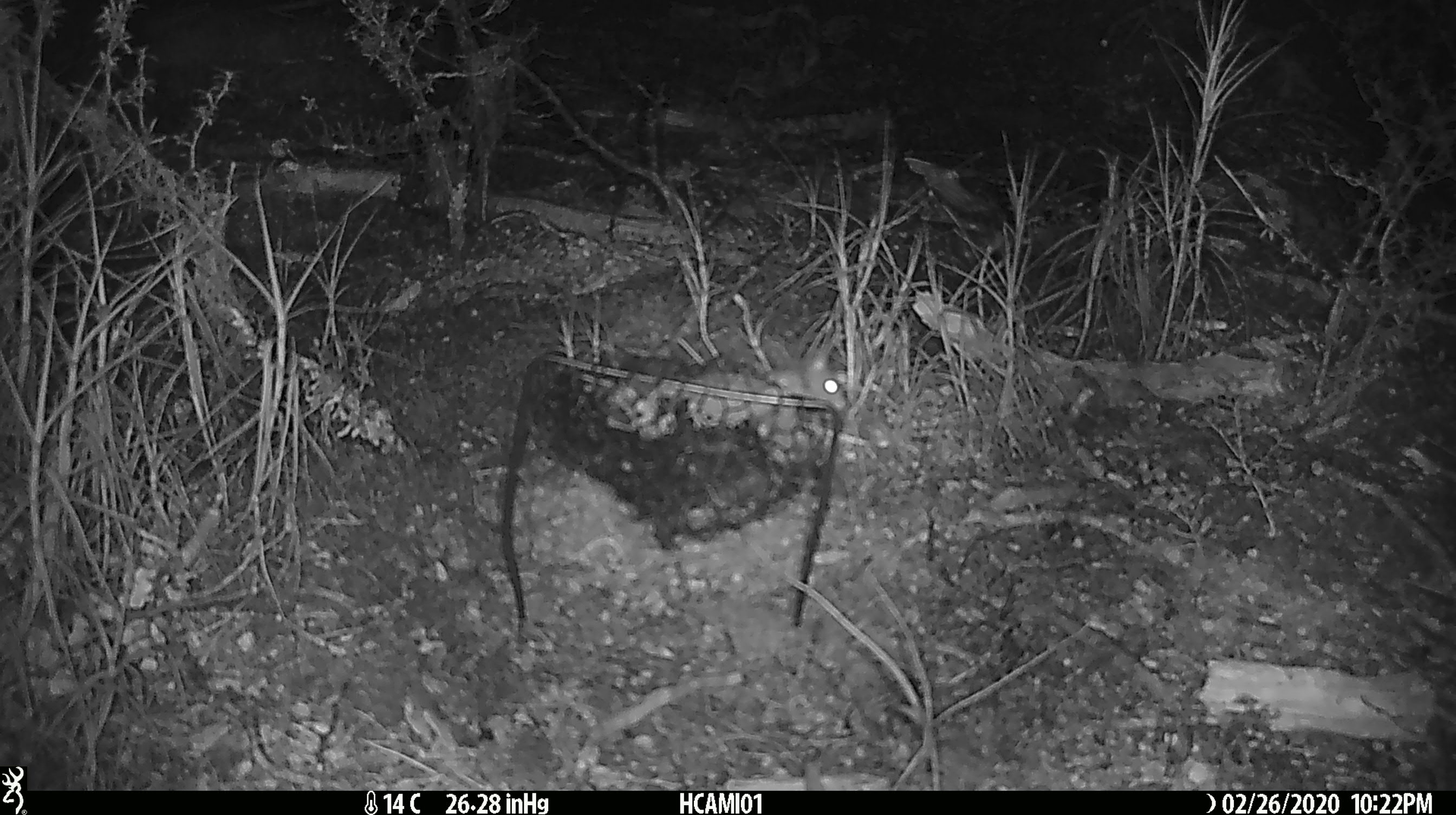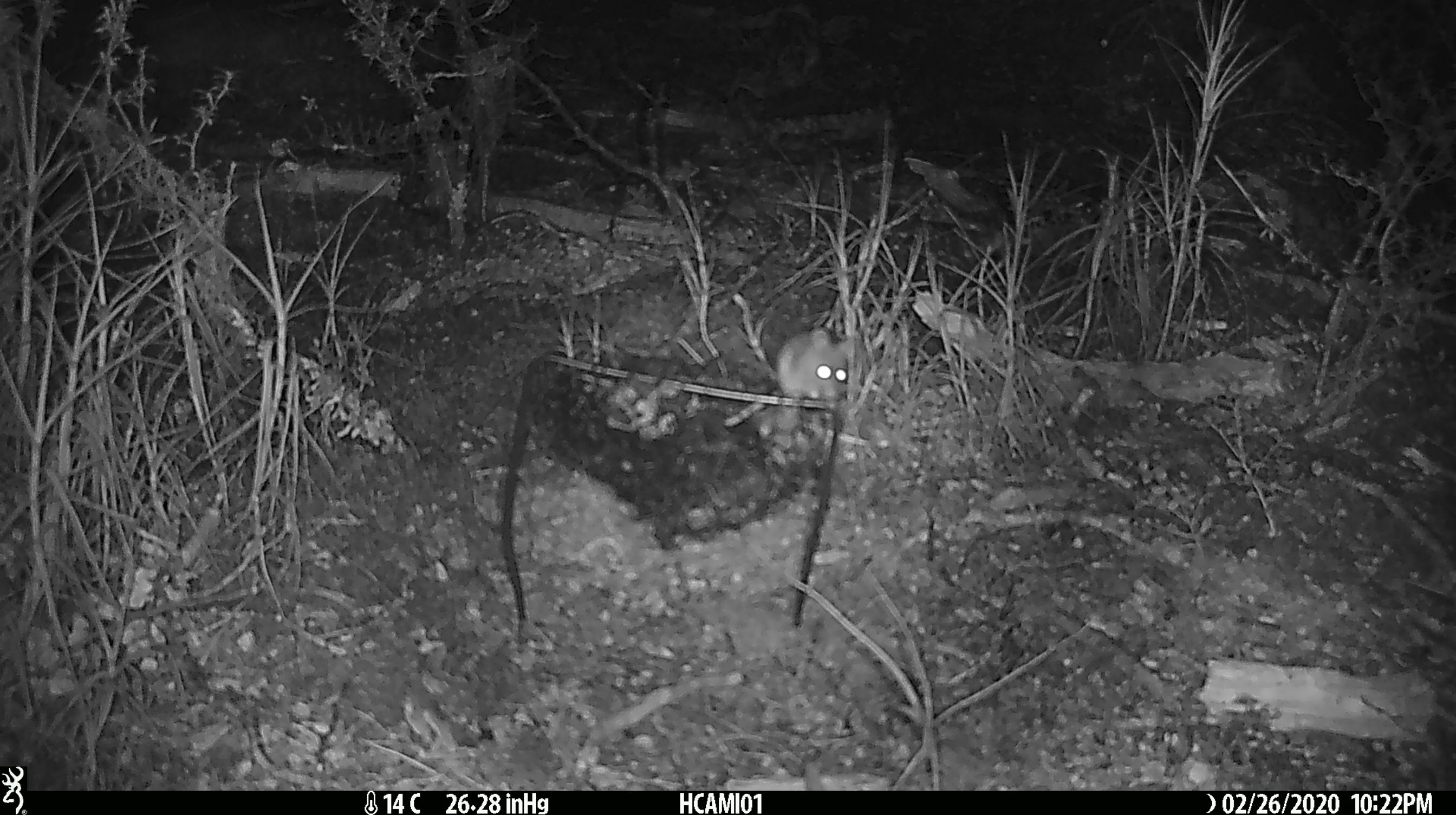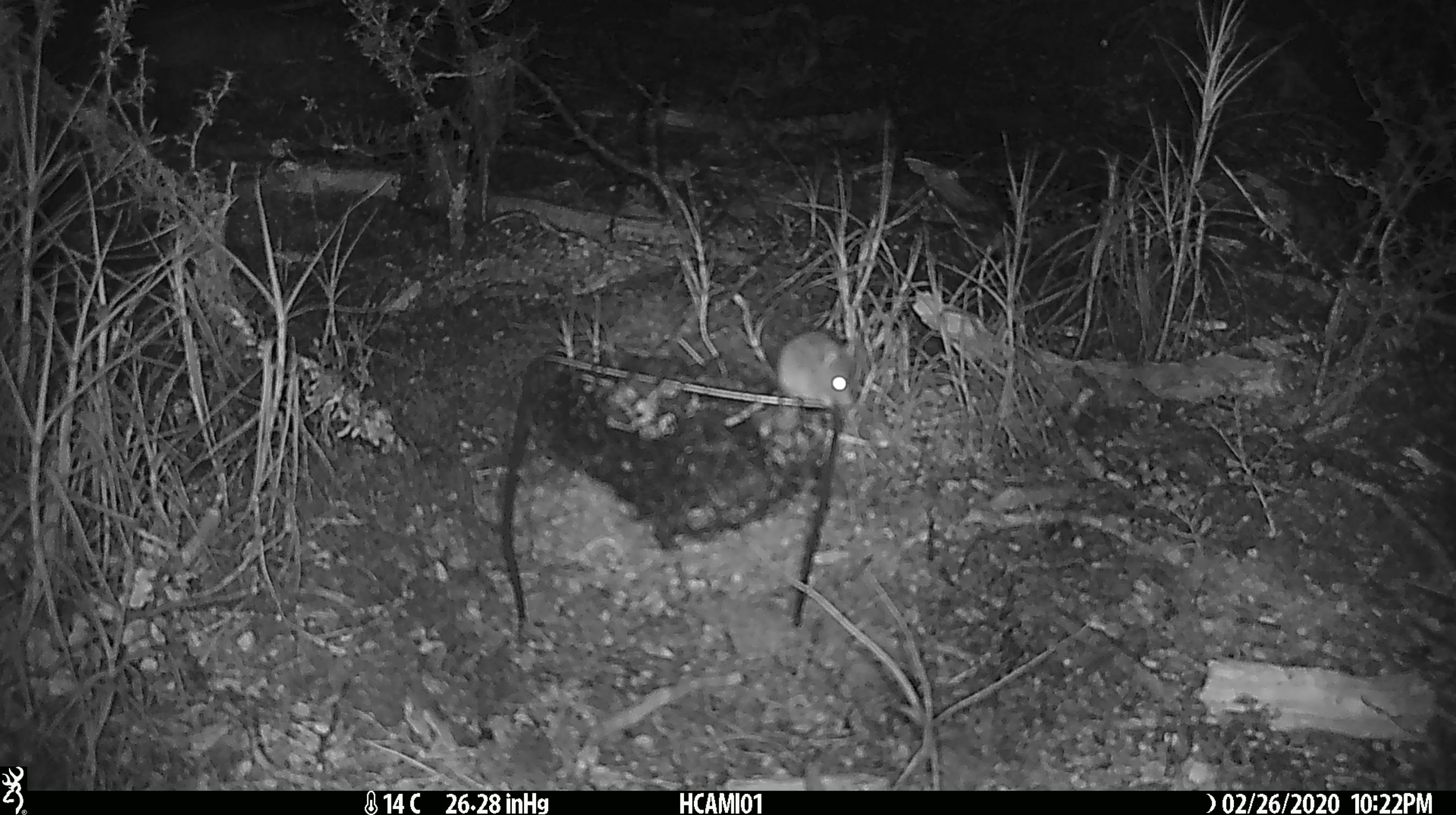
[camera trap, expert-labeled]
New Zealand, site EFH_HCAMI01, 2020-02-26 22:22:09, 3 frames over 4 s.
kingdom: Animalia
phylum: Chordata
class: Mammalia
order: Rodentia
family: Muridae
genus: Mus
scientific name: Mus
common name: mouse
Mouse (Mus).